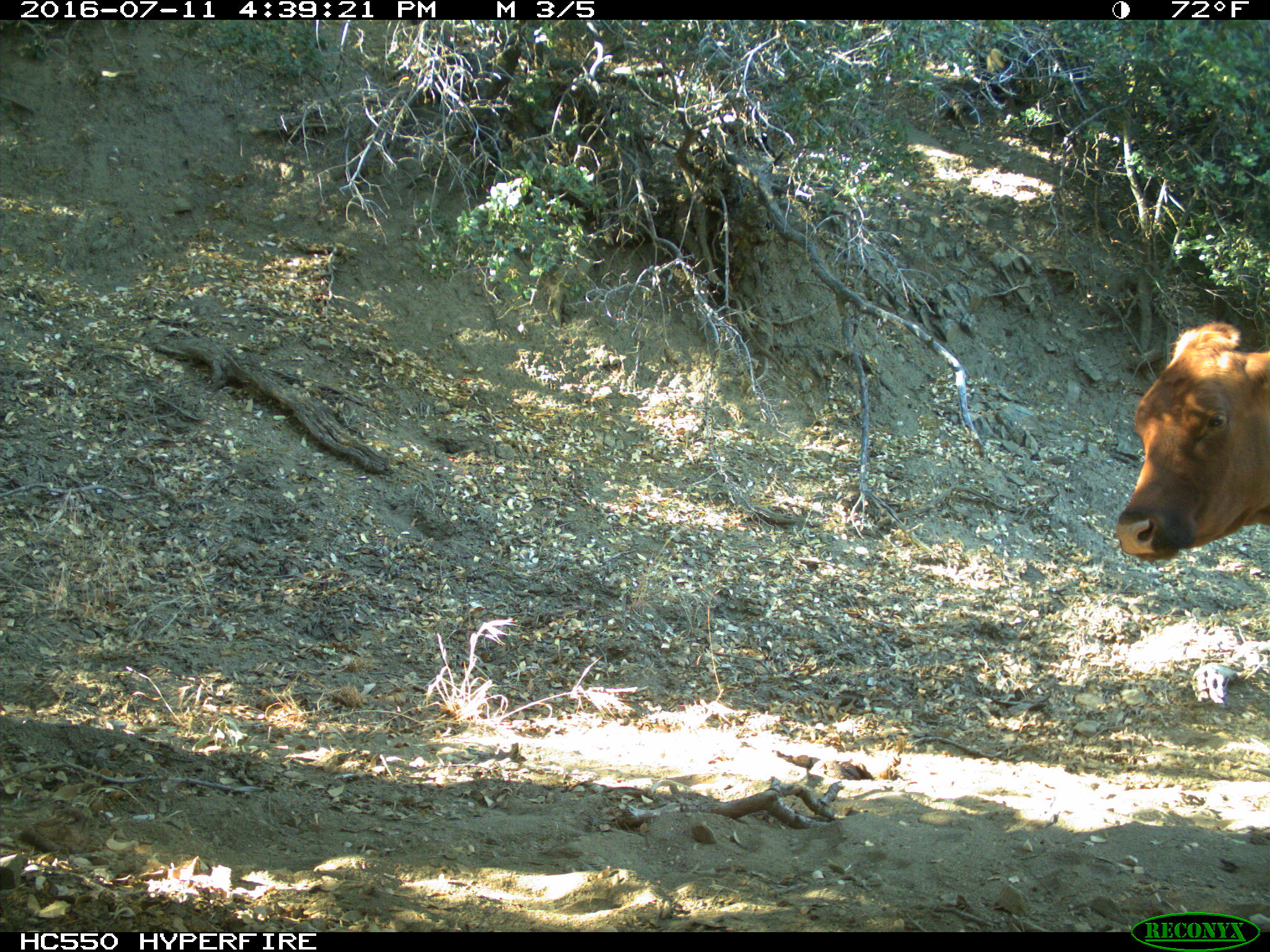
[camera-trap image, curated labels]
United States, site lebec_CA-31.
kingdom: Animalia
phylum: Chordata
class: Mammalia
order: Artiodactyla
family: Bovidae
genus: Bos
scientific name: Bos taurus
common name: domestic cow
Bos taurus (domestic cow).